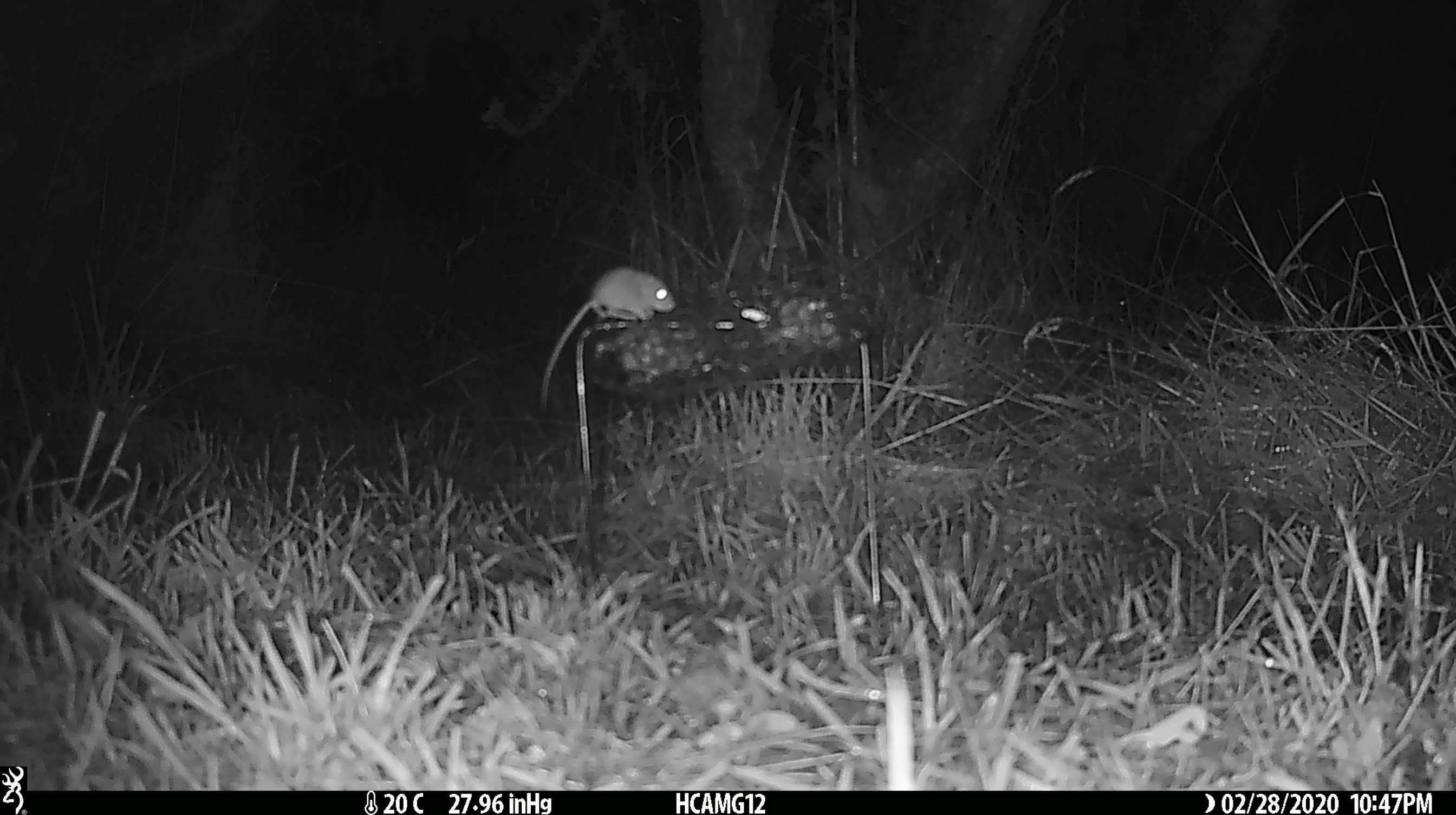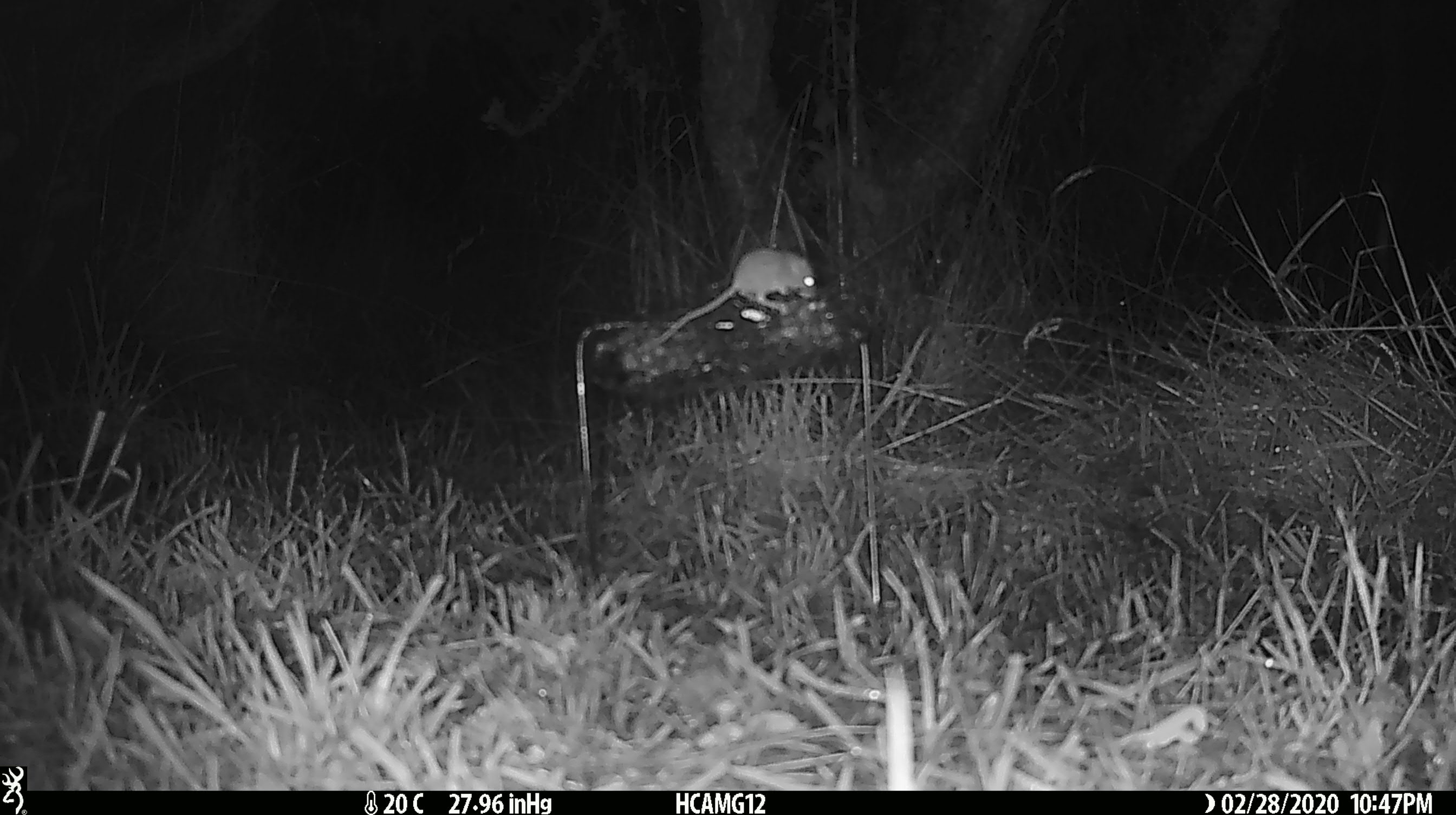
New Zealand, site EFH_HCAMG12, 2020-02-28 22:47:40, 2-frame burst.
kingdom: Animalia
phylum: Chordata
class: Mammalia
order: Rodentia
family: Muridae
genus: Mus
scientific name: Mus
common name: mouse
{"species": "mouse (Mus)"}